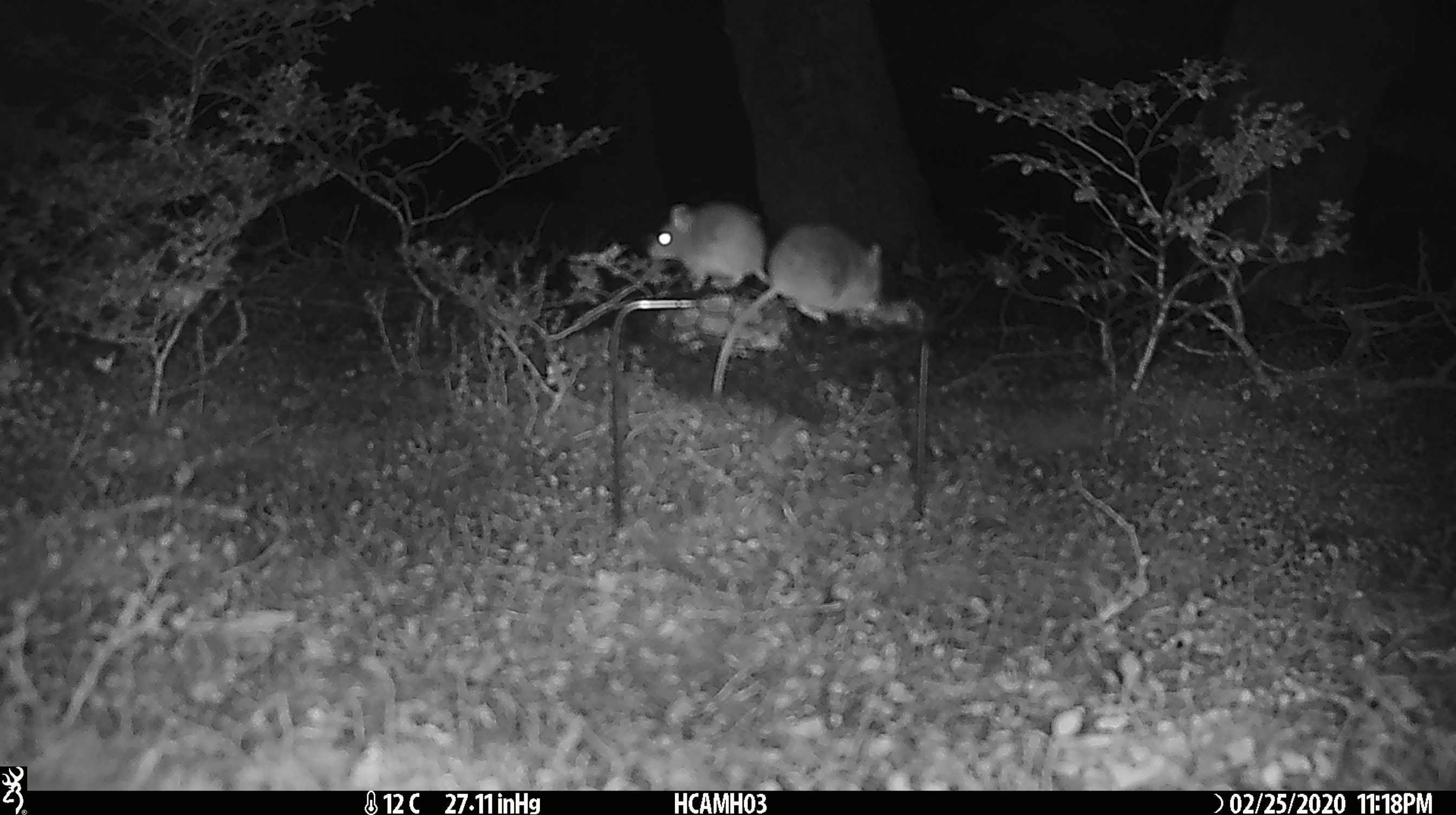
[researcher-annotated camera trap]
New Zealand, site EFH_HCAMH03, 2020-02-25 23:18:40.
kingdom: Animalia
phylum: Chordata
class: Mammalia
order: Rodentia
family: Muridae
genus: Mus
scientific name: Mus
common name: mouse